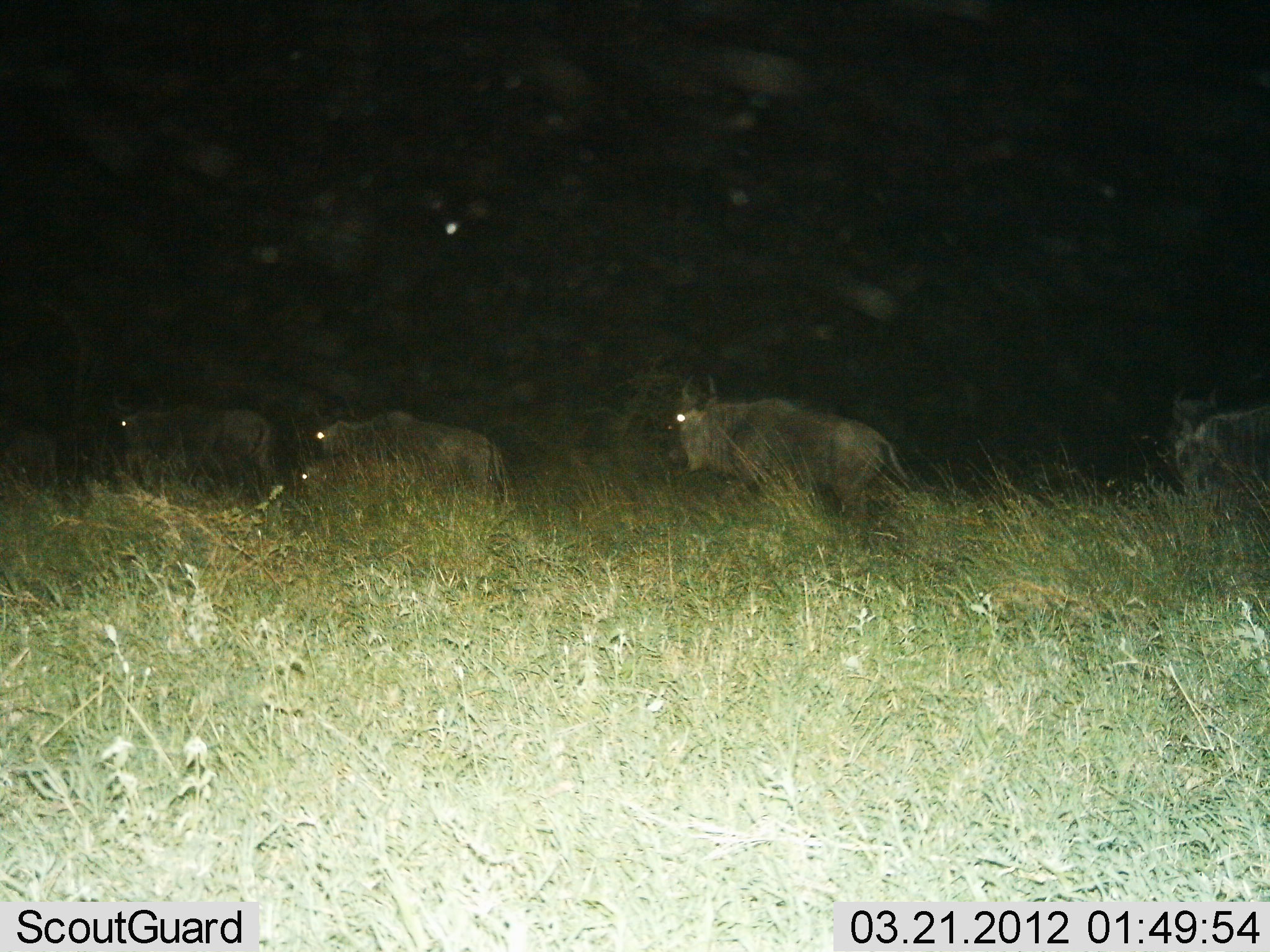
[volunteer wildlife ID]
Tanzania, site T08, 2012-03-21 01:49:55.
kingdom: Animalia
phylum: Chordata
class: Mammalia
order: Artiodactyla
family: Bovidae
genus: Connochaetes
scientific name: Connochaetes taurinus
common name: blue wildebeest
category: wildebeest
Wildebeest (blue wildebeest) (Connochaetes taurinus), count 4. Behavior (volunteer vote fractions): standing 0%, resting 0%, moving 100%, interacting 0%. Young present (vote fraction): 18%. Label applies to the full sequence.